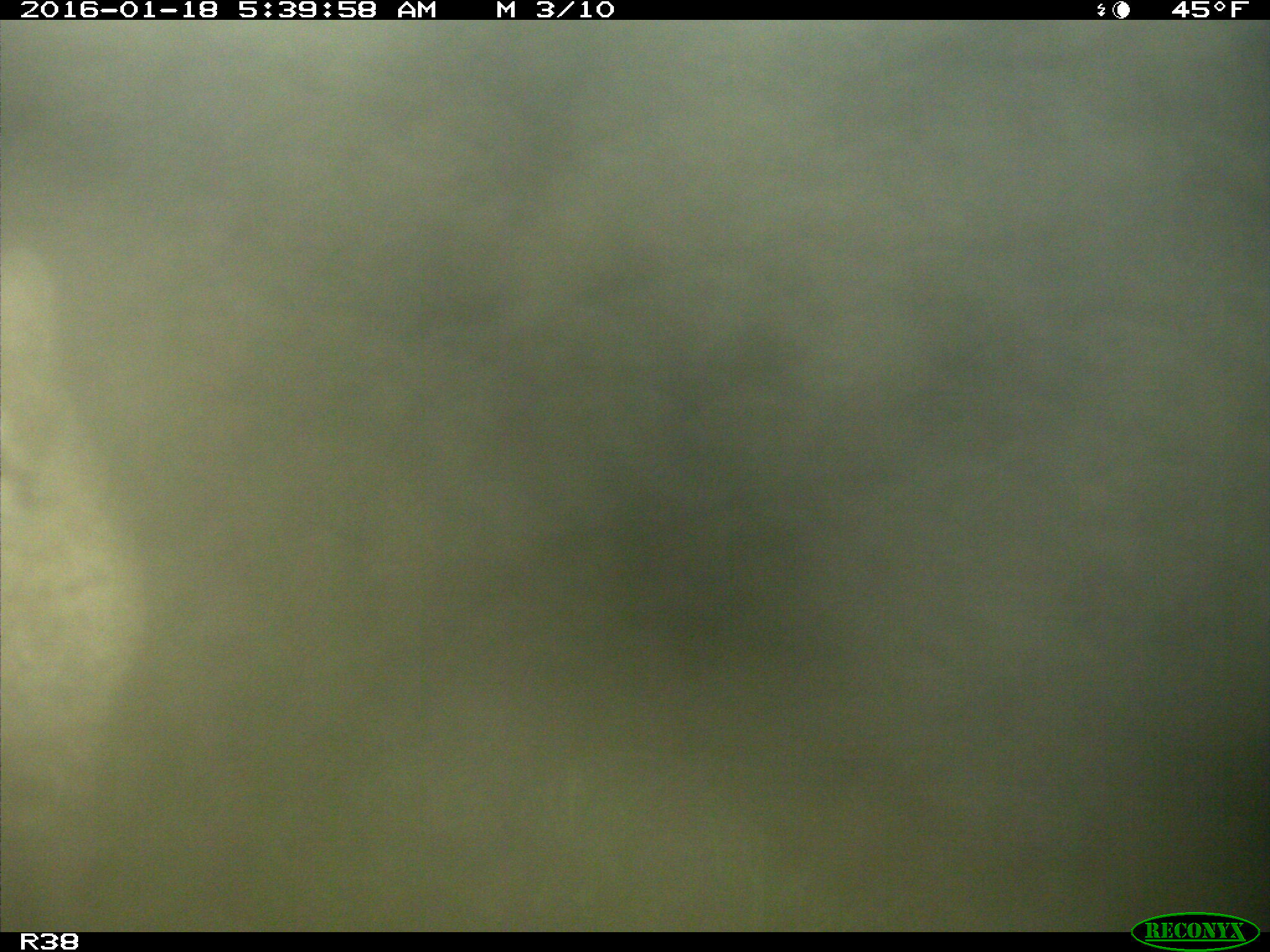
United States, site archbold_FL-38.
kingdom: Animalia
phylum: Chordata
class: Mammalia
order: Carnivora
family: Felidae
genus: Lynx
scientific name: Lynx rufus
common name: bobcat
Lynx rufus (bobcat).